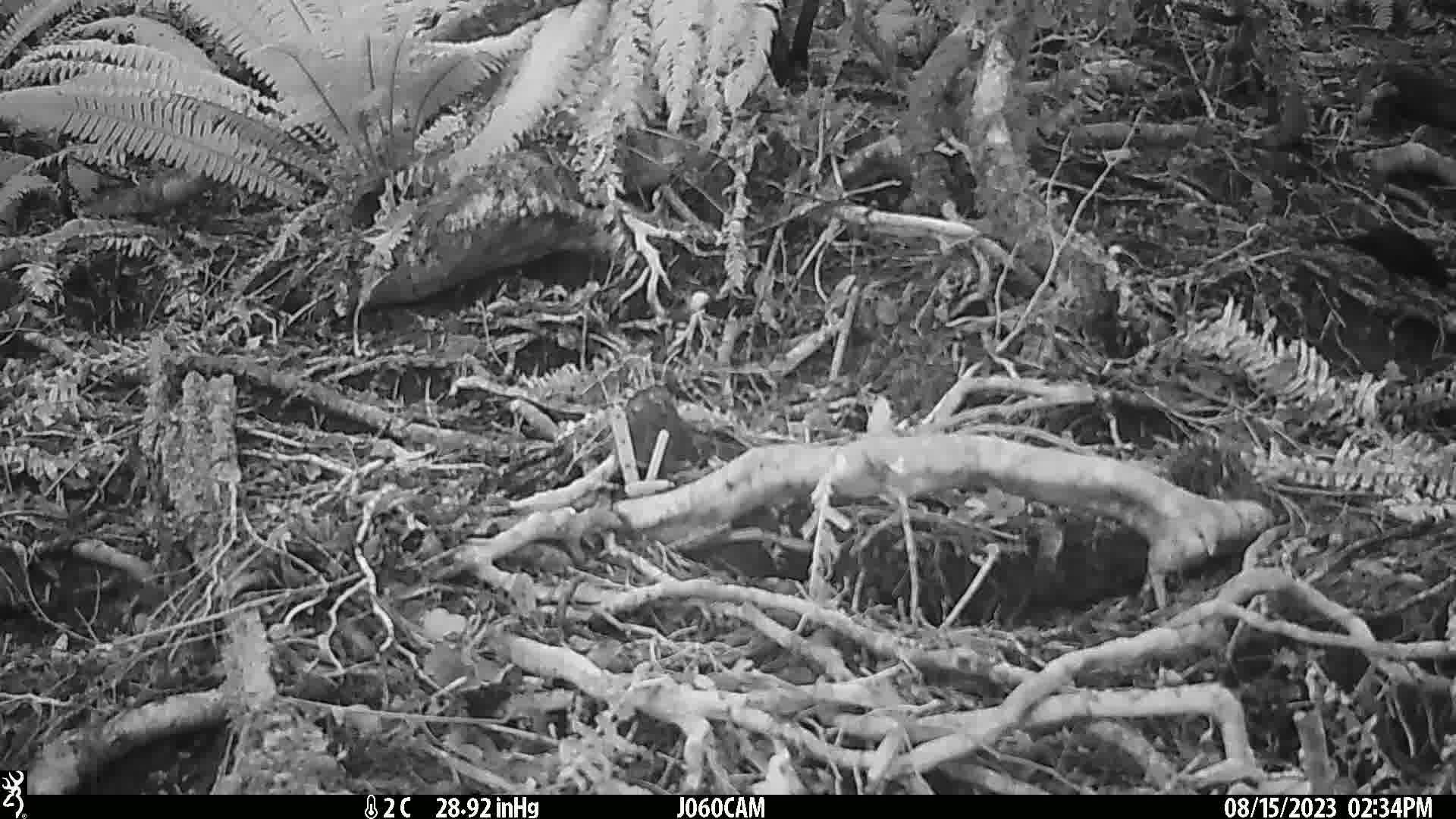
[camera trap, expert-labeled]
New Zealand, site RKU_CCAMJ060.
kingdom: Animalia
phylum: Chordata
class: Aves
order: Passeriformes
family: Turdidae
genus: Turdus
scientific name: Turdus merula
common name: eurasian blackbird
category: blackbird